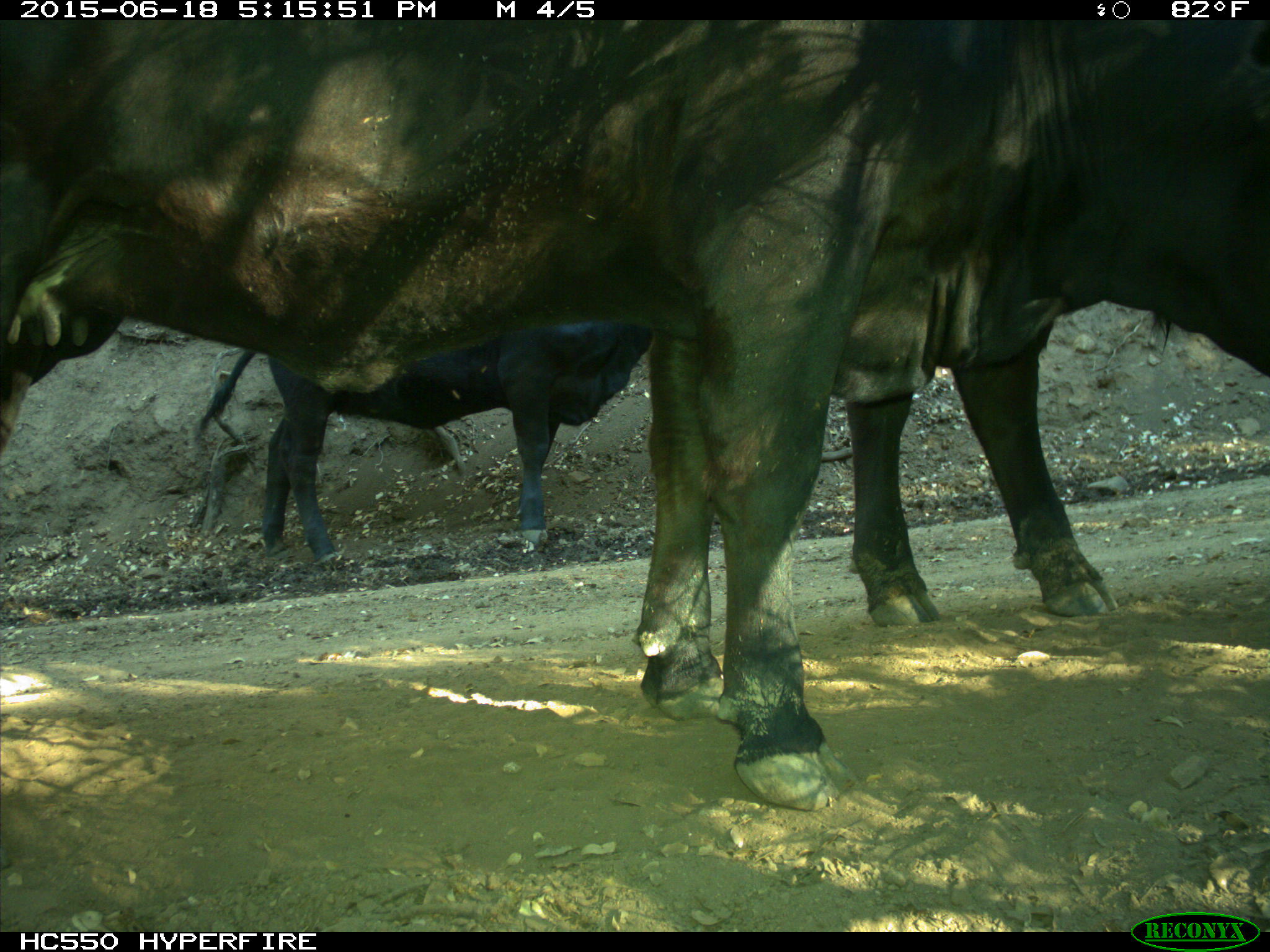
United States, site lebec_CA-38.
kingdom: Animalia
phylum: Chordata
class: Mammalia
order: Artiodactyla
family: Bovidae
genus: Bos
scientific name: Bos taurus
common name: domestic cow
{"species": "Bos taurus (domestic cow)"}